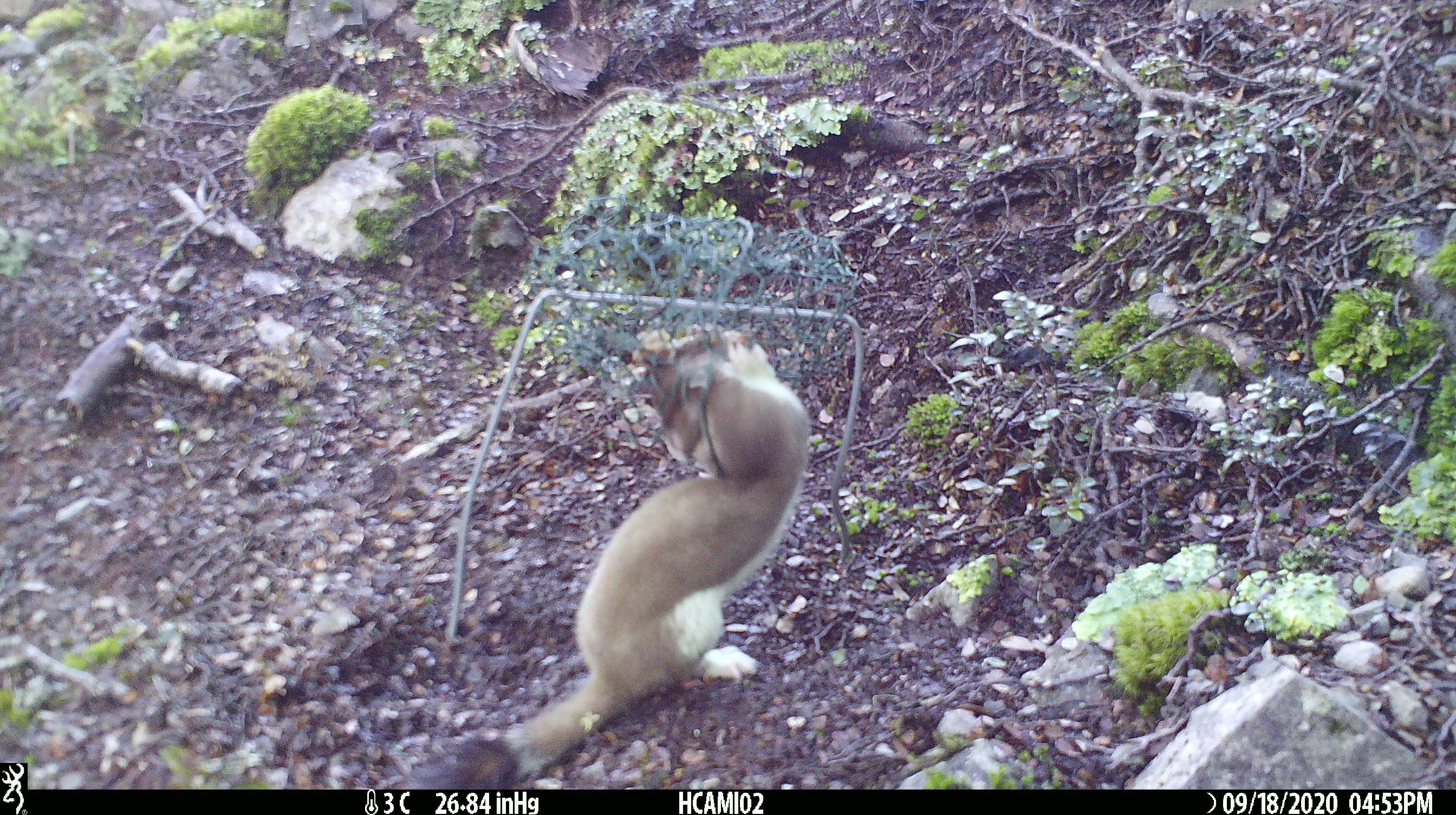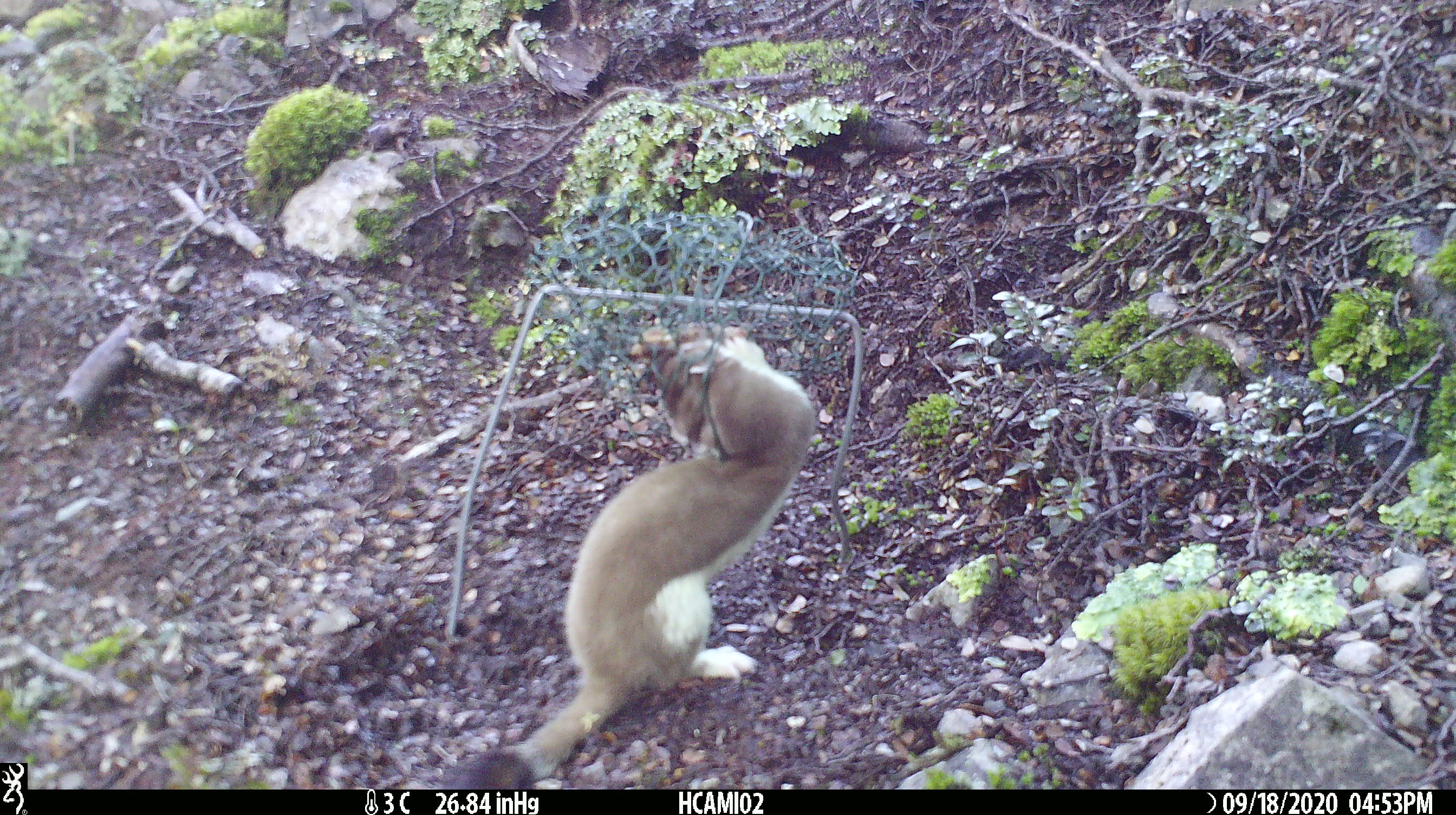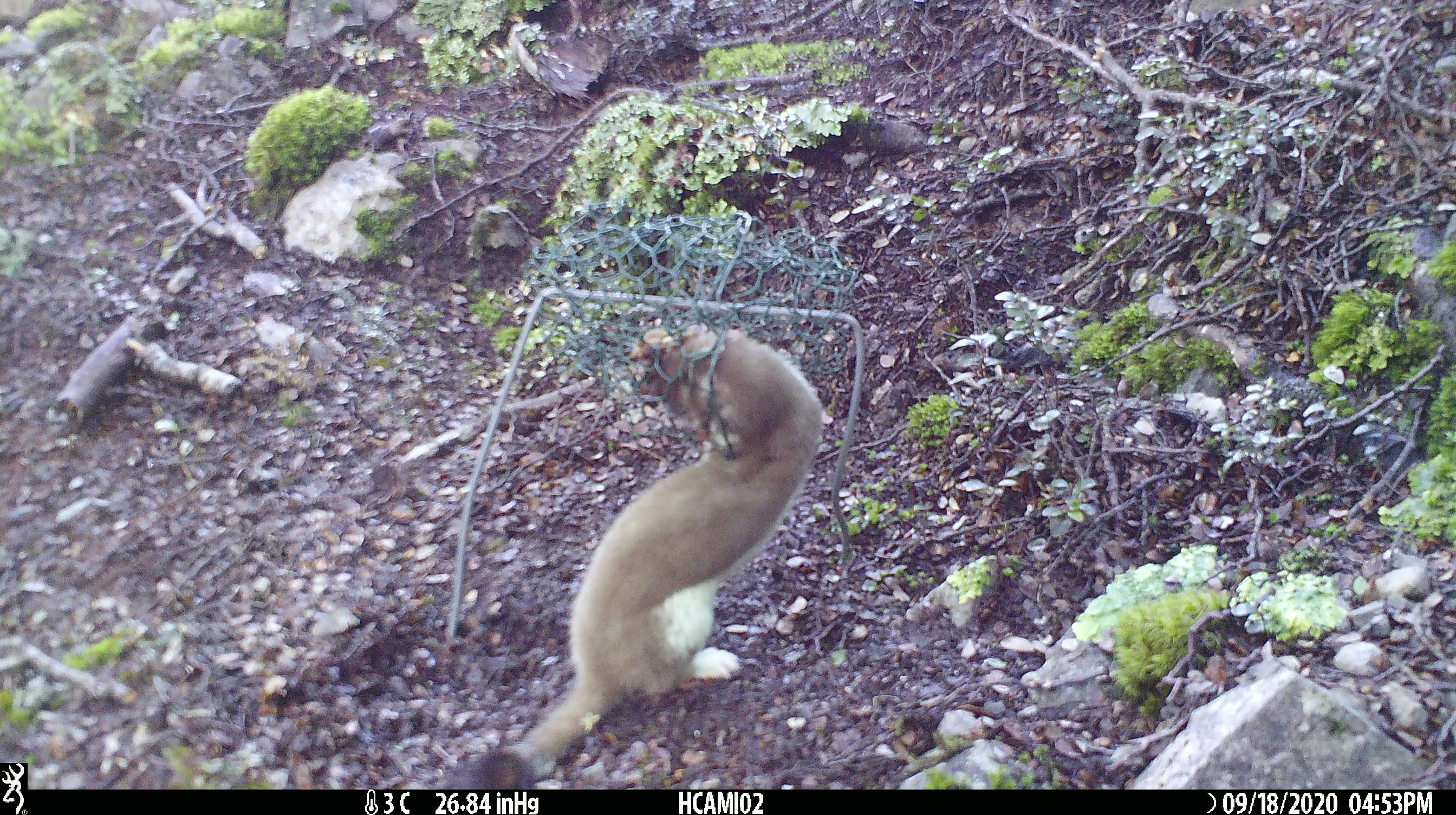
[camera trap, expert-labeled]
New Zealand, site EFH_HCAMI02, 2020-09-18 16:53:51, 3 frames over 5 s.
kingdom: Animalia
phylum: Chordata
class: Mammalia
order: Carnivora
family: Mustelidae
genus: Mustela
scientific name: Mustela erminea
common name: stoat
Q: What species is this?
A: Stoat (Mustela erminea).